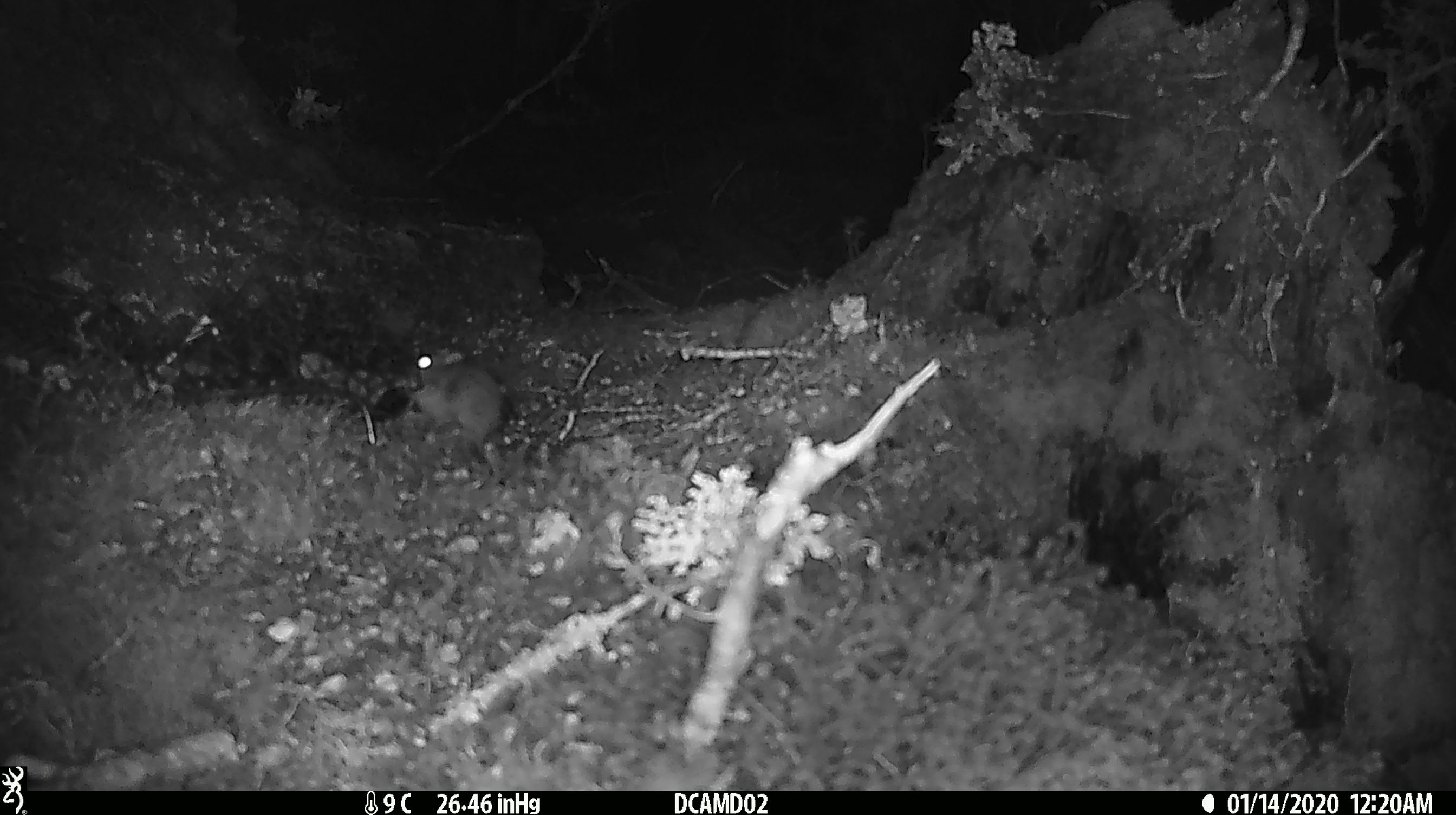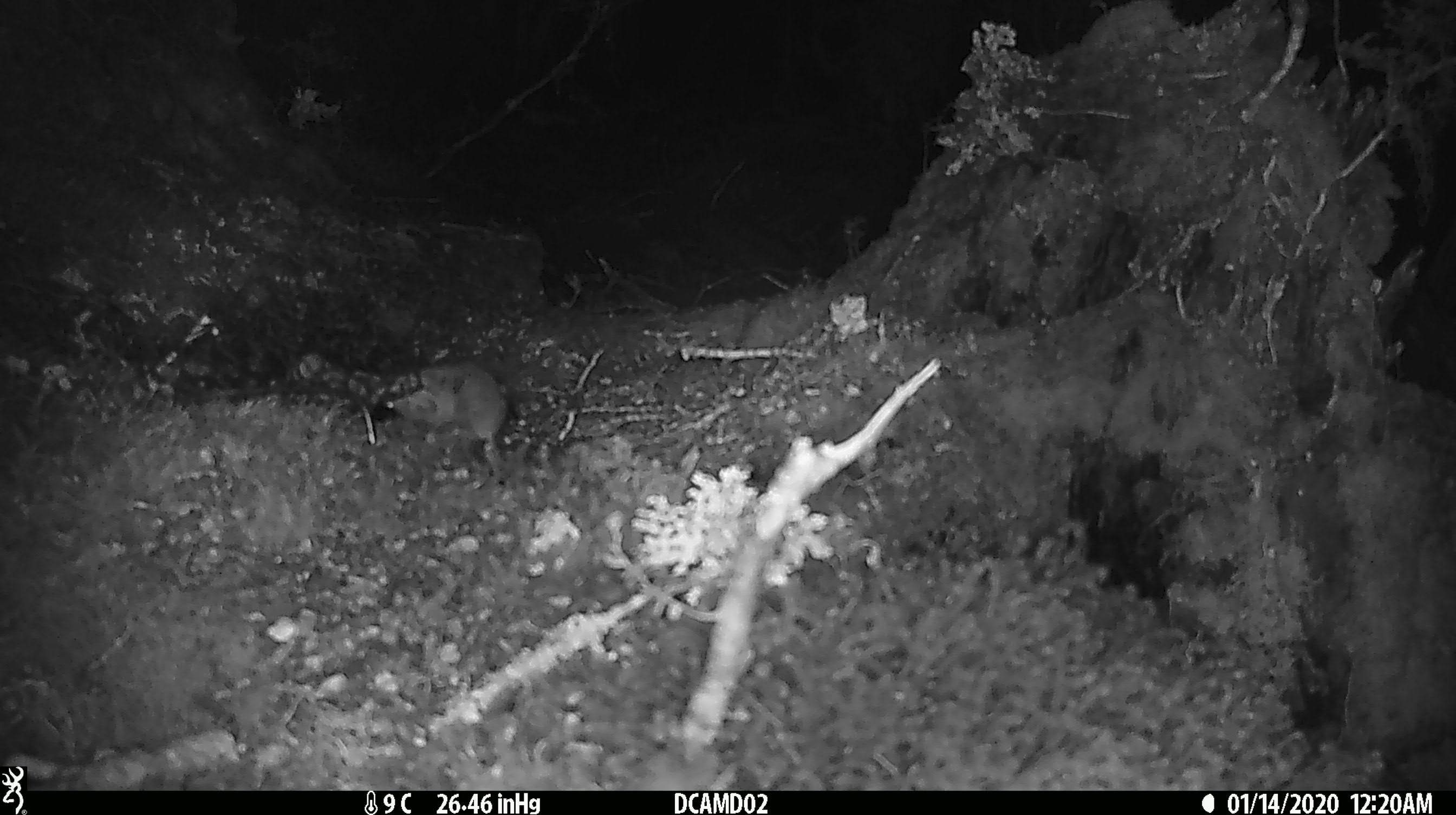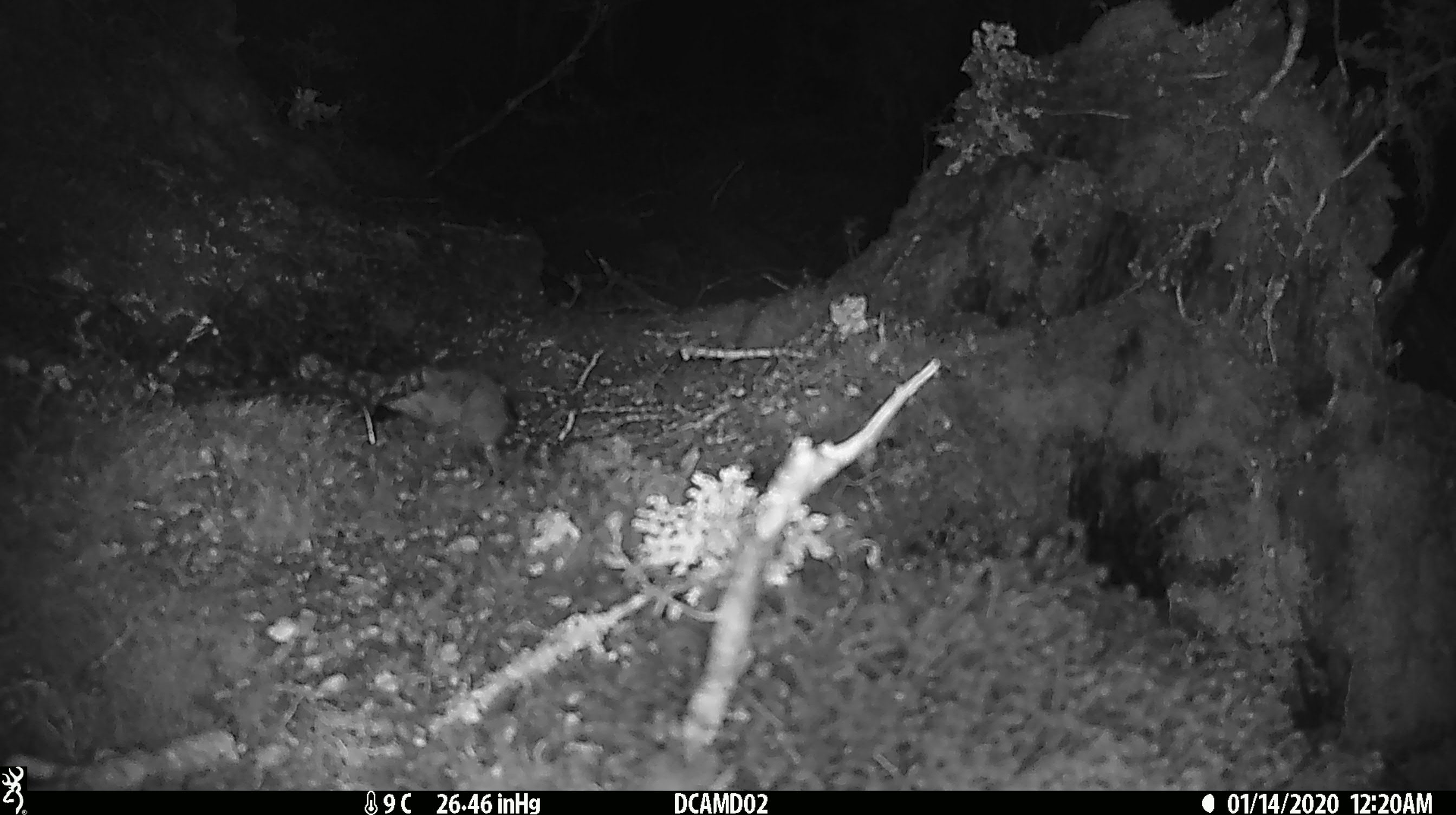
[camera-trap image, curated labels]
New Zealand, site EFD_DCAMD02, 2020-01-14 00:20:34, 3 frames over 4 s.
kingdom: Animalia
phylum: Chordata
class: Mammalia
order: Rodentia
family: Muridae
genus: Mus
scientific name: Mus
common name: mouse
Mouse (Mus).